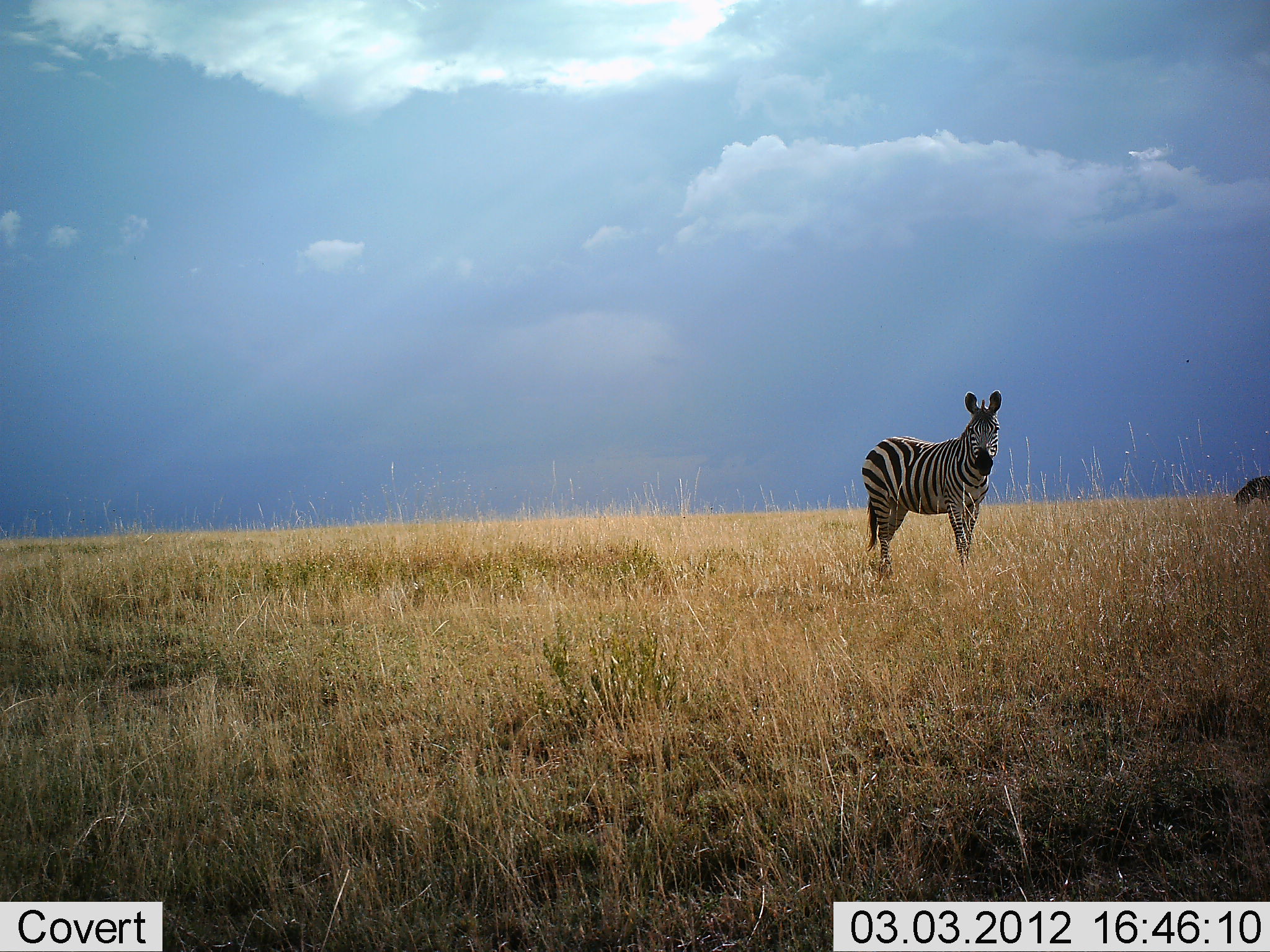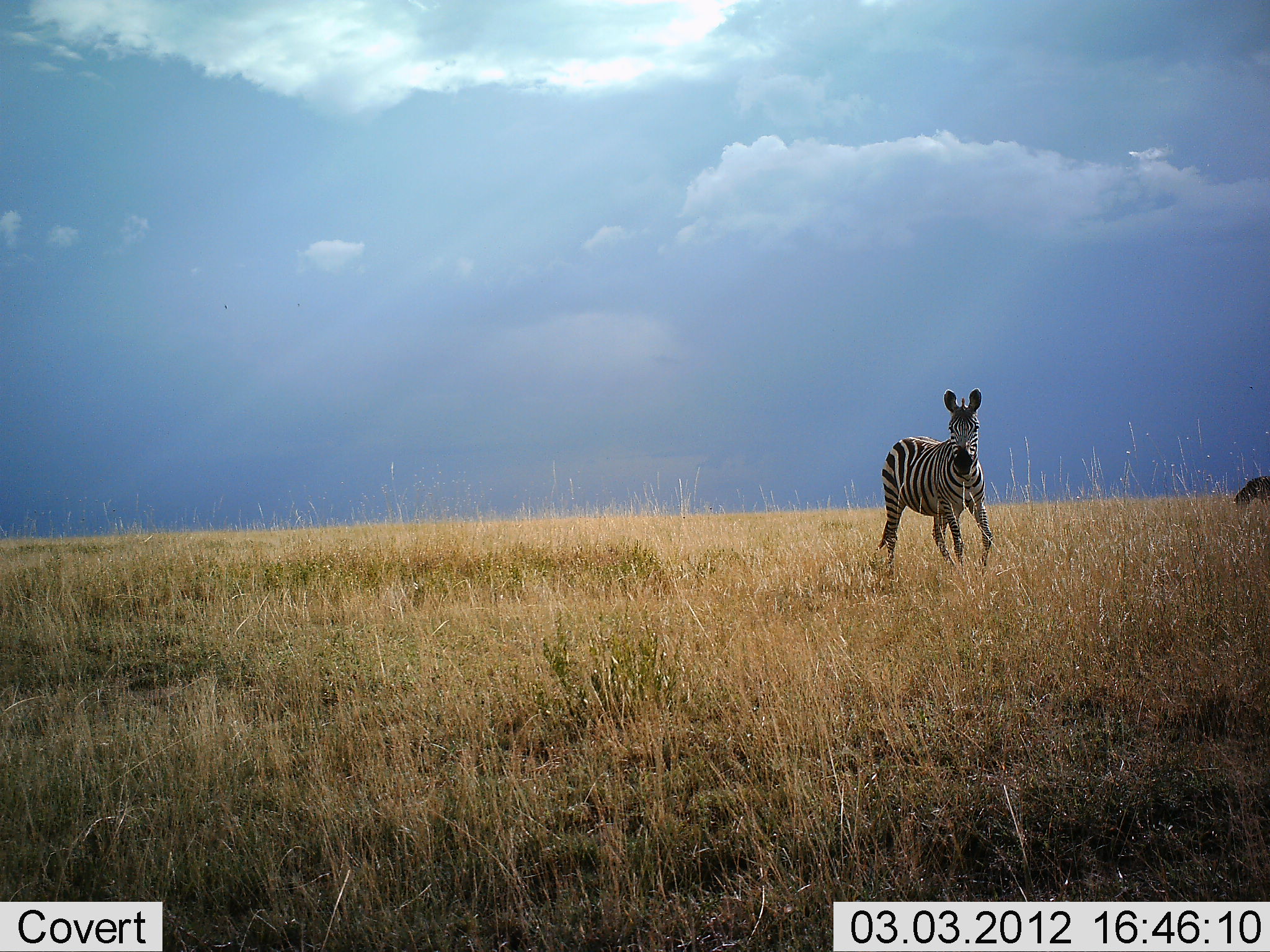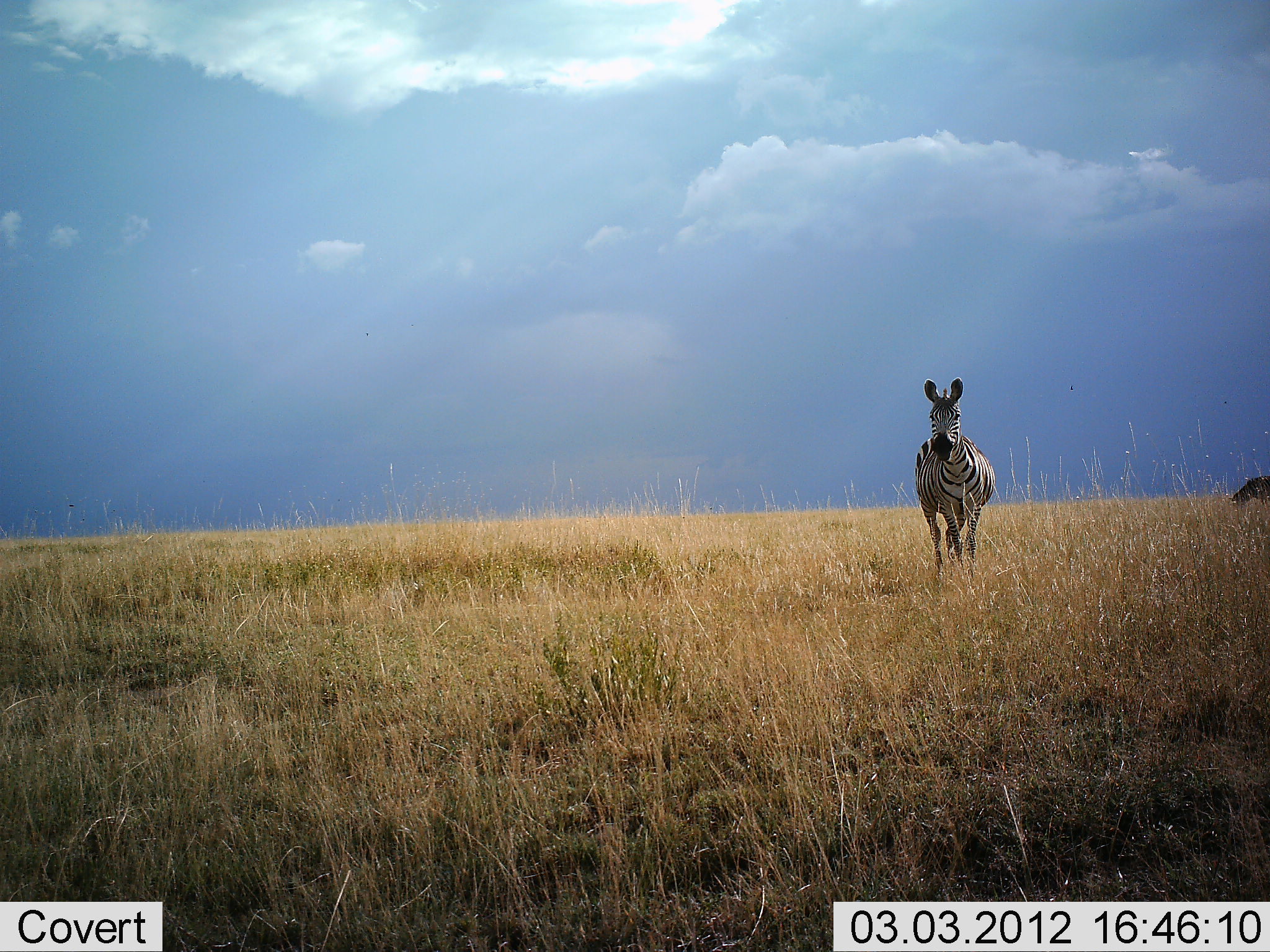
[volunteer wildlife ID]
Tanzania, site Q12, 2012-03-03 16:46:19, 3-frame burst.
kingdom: Animalia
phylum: Chordata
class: Mammalia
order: Perissodactyla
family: Equidae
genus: Equus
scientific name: Equus quagga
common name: plains zebra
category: zebra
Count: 2.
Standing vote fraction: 36%.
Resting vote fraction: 0%.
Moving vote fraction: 64%.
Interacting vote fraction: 4%.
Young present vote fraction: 0%.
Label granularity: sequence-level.